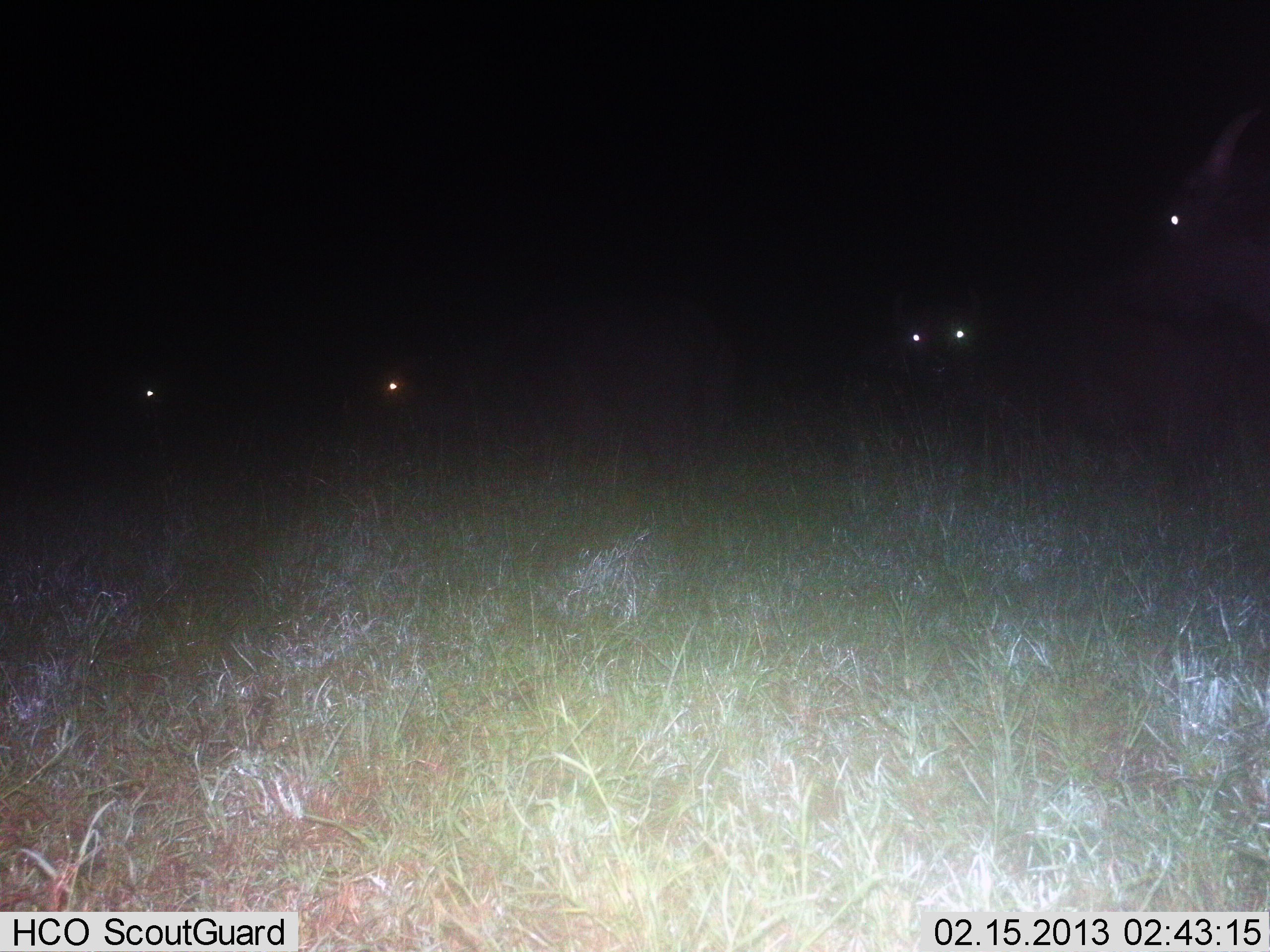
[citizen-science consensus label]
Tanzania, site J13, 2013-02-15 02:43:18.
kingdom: Animalia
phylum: Chordata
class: Mammalia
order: Artiodactyla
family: Bovidae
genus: Connochaetes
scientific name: Connochaetes taurinus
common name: blue wildebeest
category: wildebeest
Wildebeest (blue wildebeest) (Connochaetes taurinus), count 4. Behavior (volunteer vote fractions): standing 100%, resting 50%, moving 33%, interacting 17%. Young present (vote fraction): 0%. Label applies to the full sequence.